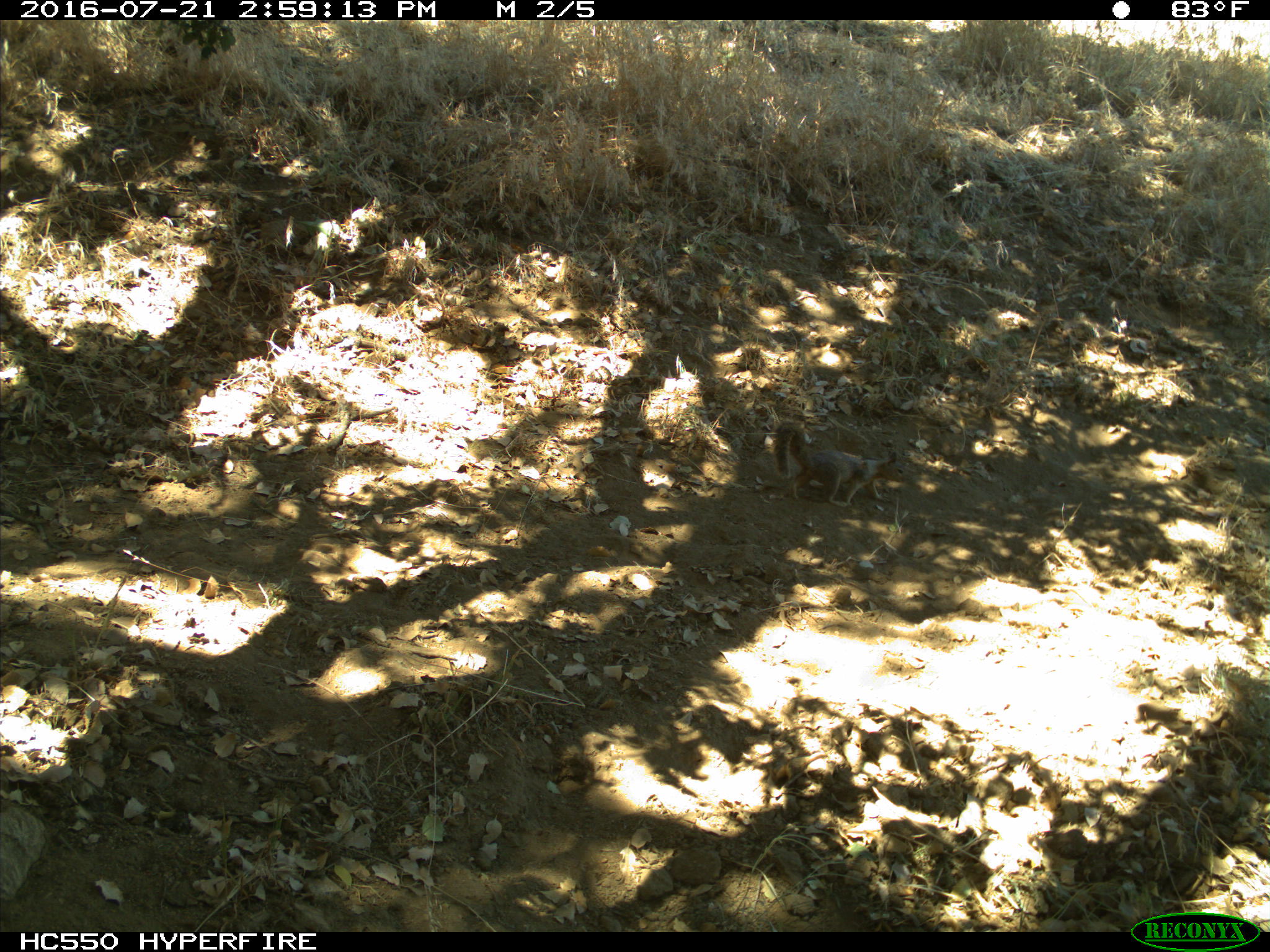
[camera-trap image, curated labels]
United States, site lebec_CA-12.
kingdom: Animalia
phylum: Chordata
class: Mammalia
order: Rodentia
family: Sciuridae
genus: Otospermophilus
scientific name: Otospermophilus beecheyi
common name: california ground squirrel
Otospermophilus beecheyi (california ground squirrel).